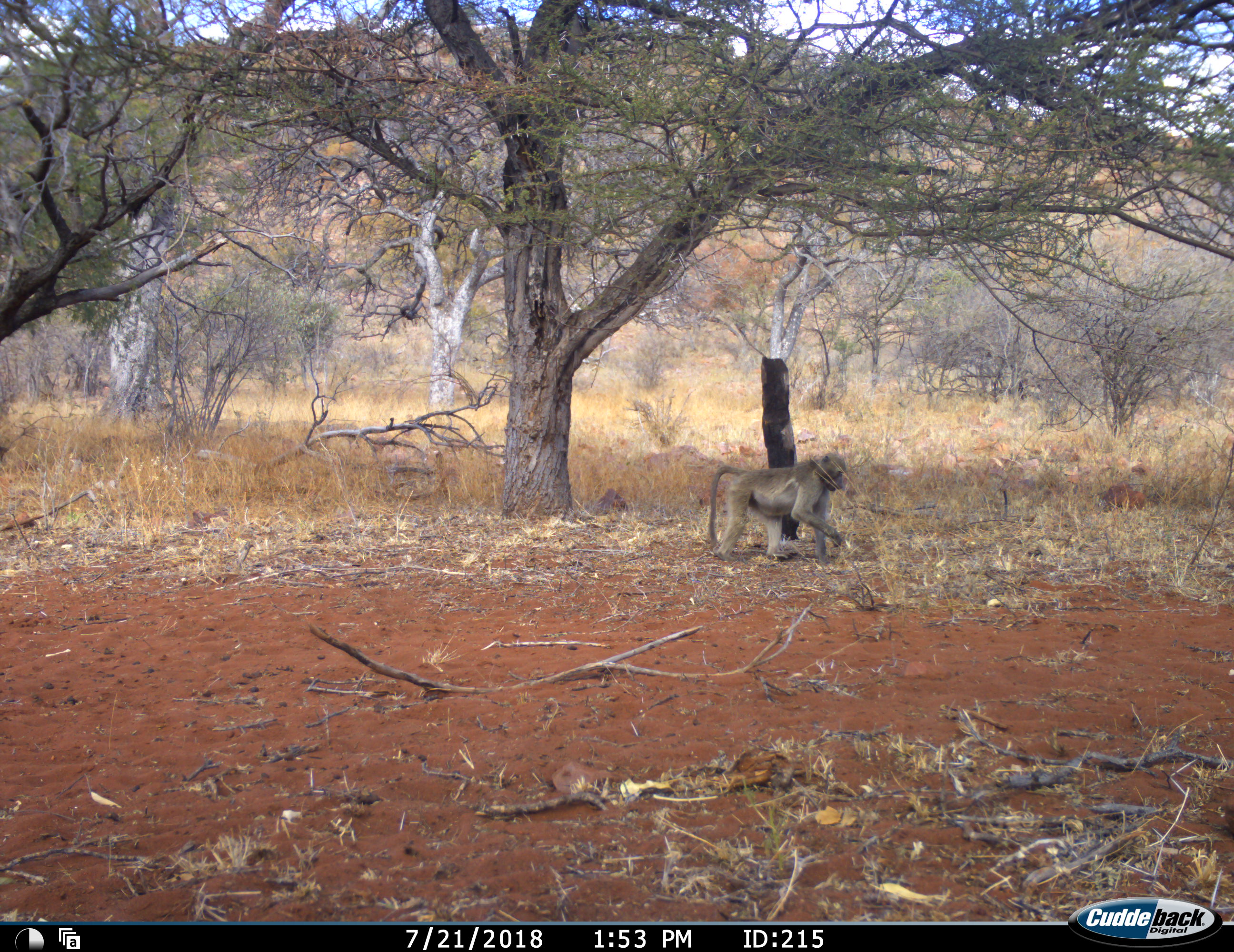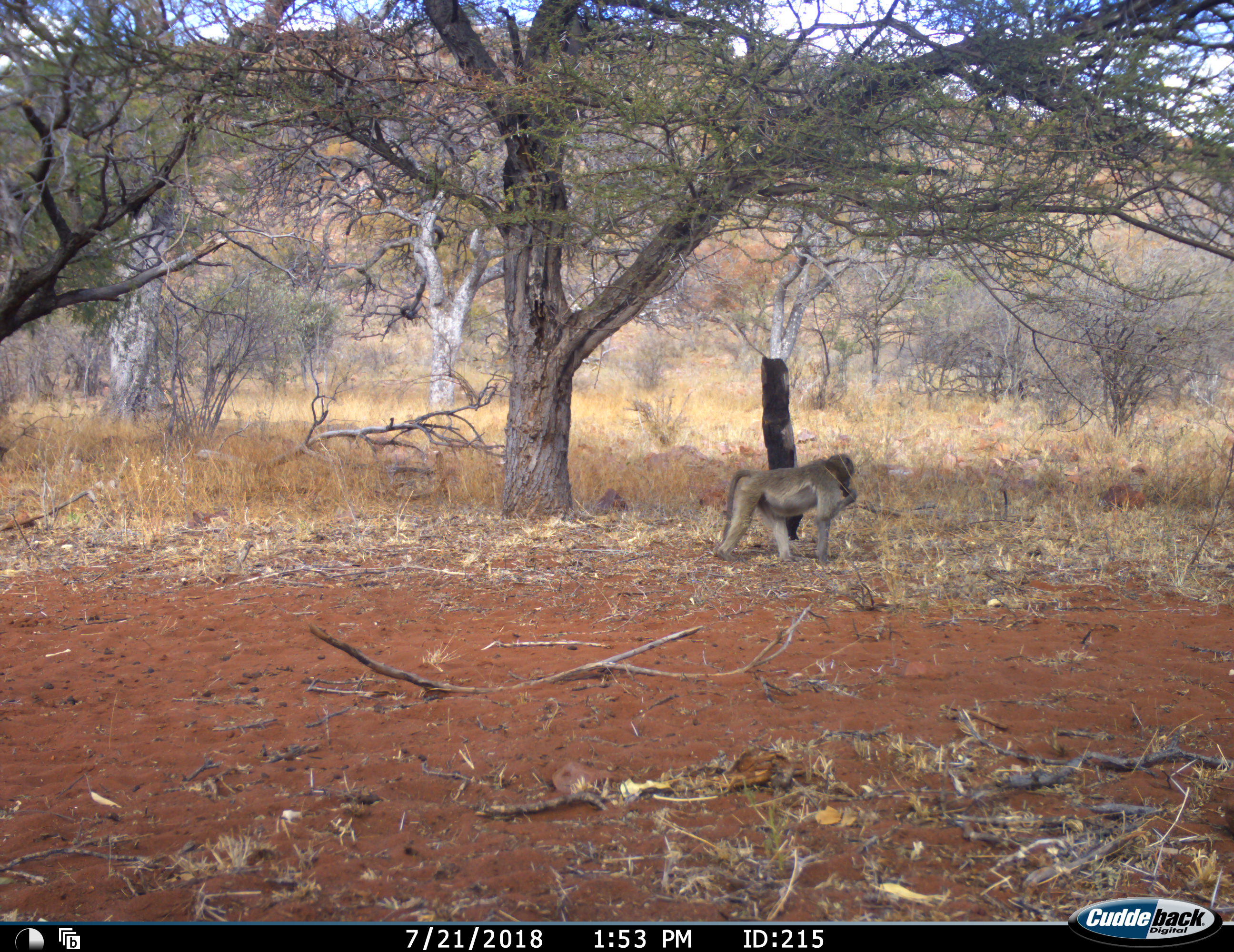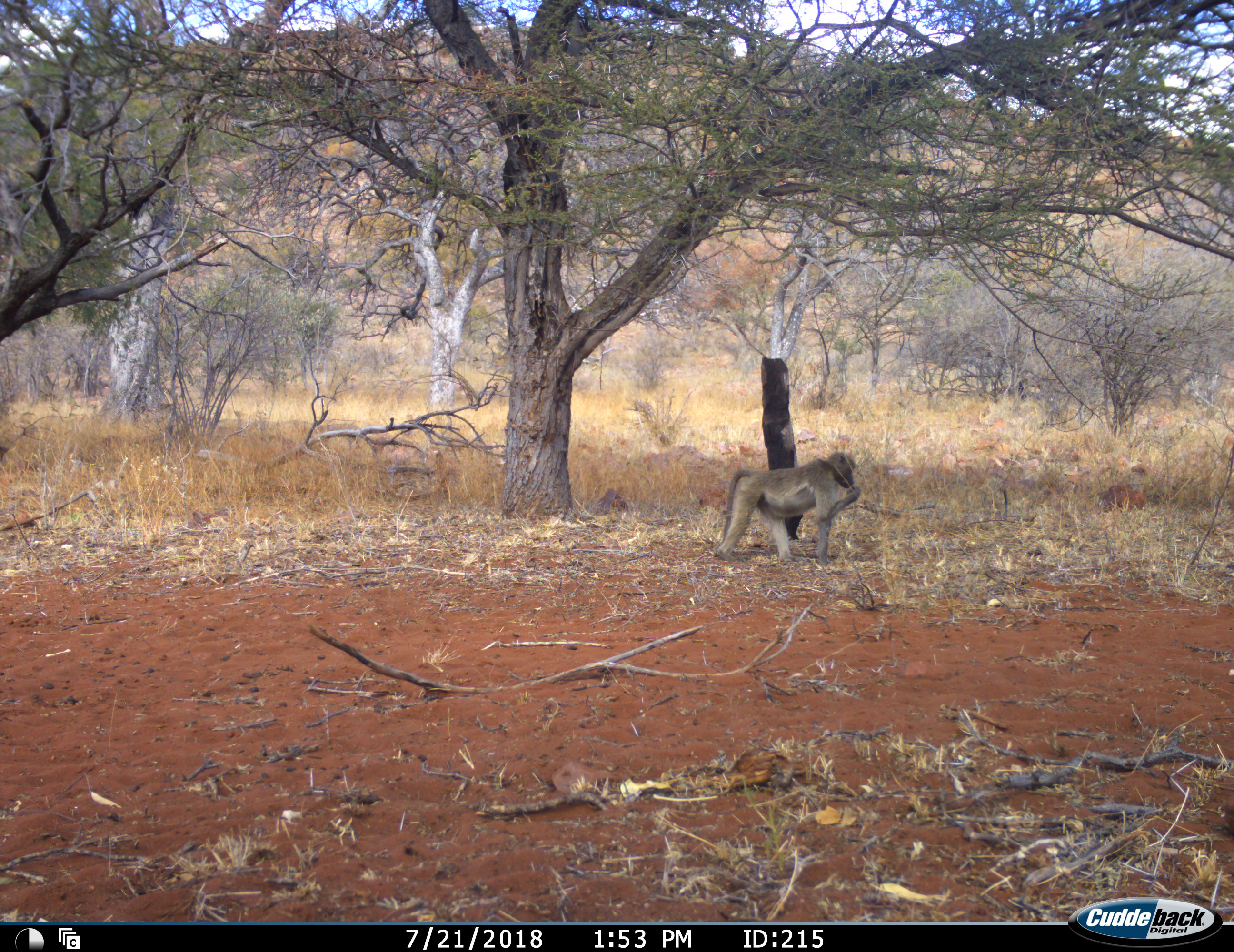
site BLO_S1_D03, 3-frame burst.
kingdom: Animalia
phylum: Chordata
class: Mammalia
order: Primates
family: Cercopithecidae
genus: Papio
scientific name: Papio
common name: baboon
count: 1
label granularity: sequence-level